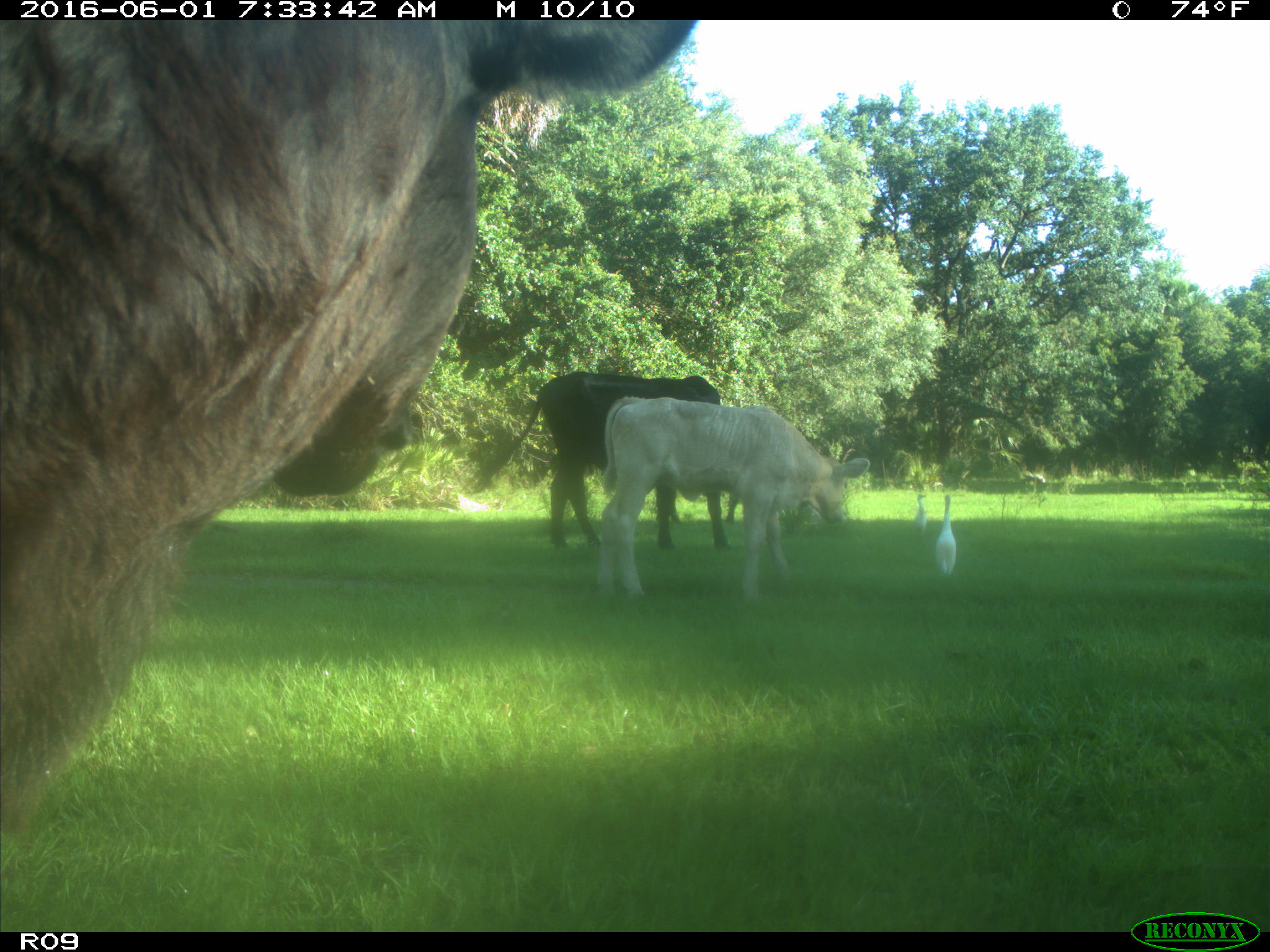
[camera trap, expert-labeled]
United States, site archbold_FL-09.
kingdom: Animalia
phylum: Chordata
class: Mammalia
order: Artiodactyla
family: Bovidae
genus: Bos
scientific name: Bos taurus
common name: domestic cow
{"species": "Bos taurus (domestic cow)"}